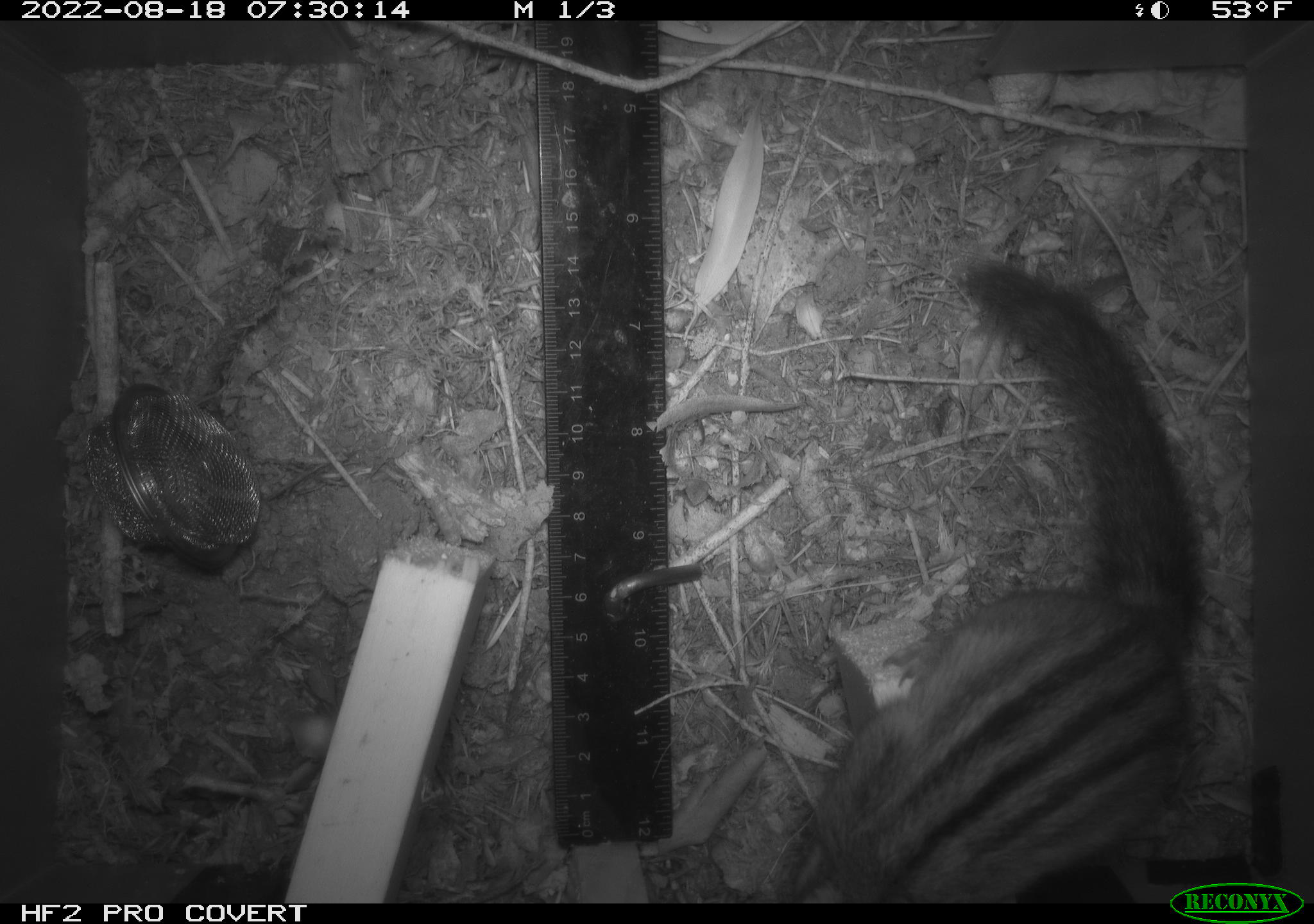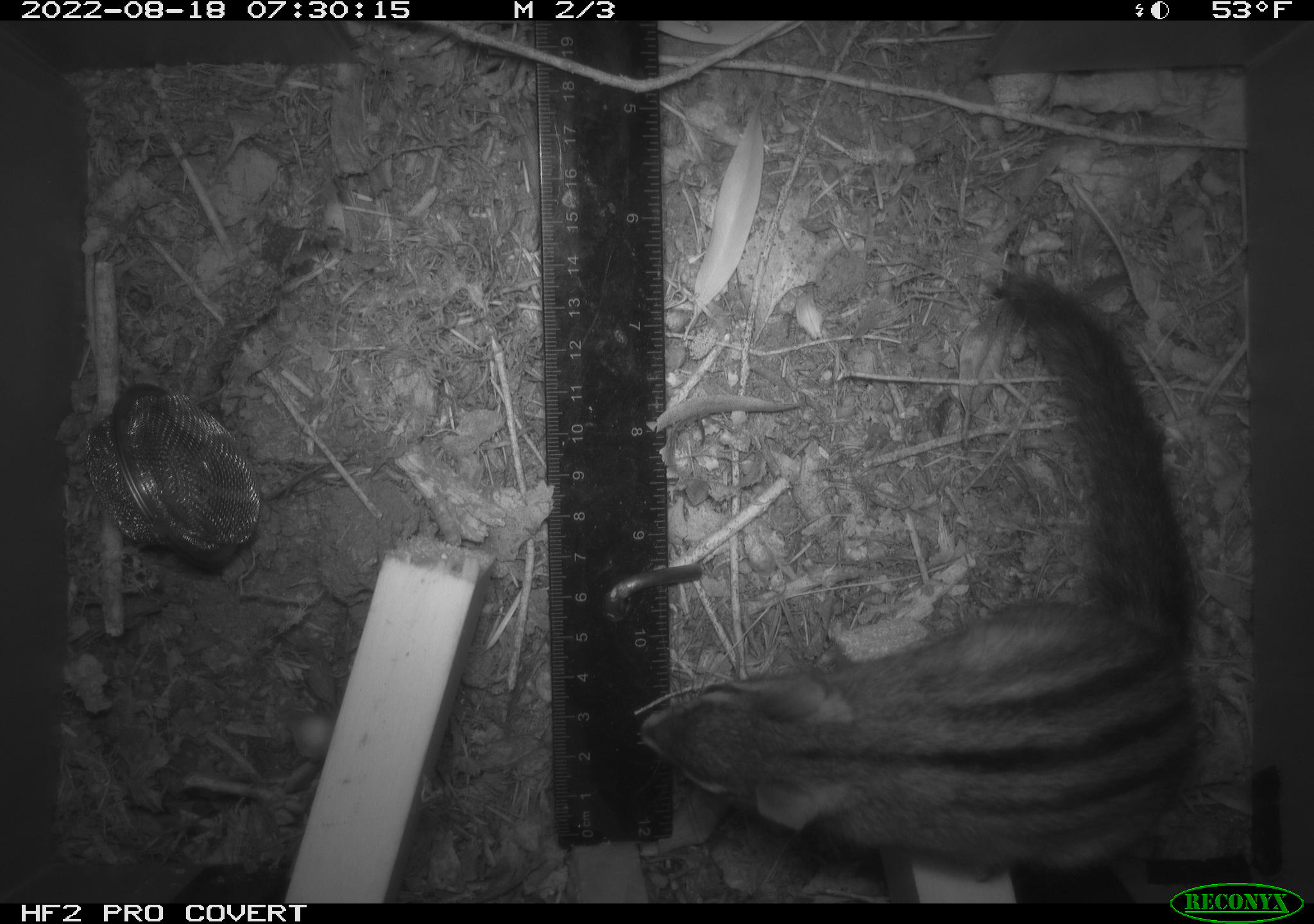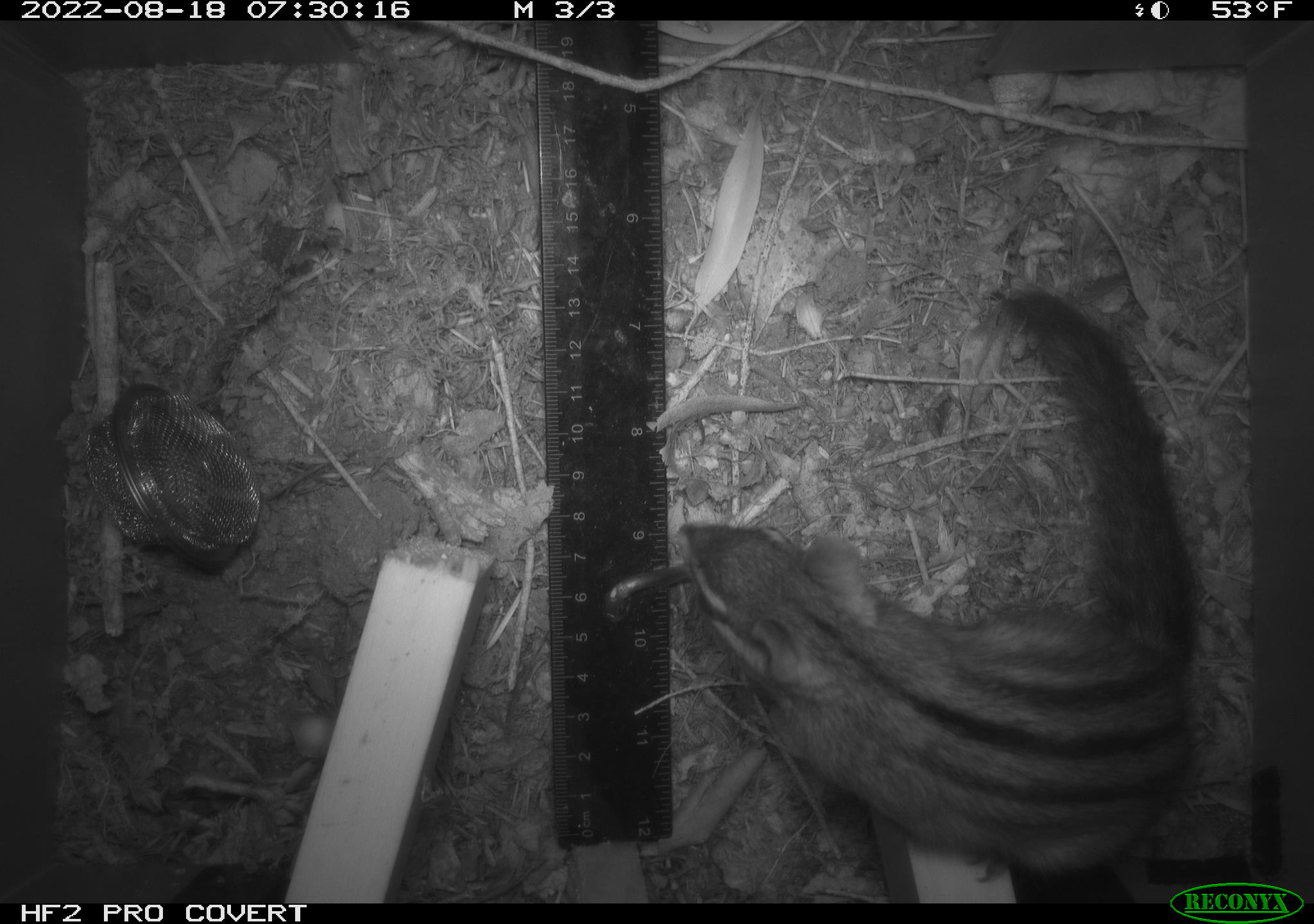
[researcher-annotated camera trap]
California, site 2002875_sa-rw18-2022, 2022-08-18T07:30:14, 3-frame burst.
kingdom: Animalia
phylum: Chordata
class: Mammalia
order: Rodentia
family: Sciuridae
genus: Neotamias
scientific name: Neotamias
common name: western chipmunks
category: neotamias species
Neotamias species (western chipmunks) (Neotamias).